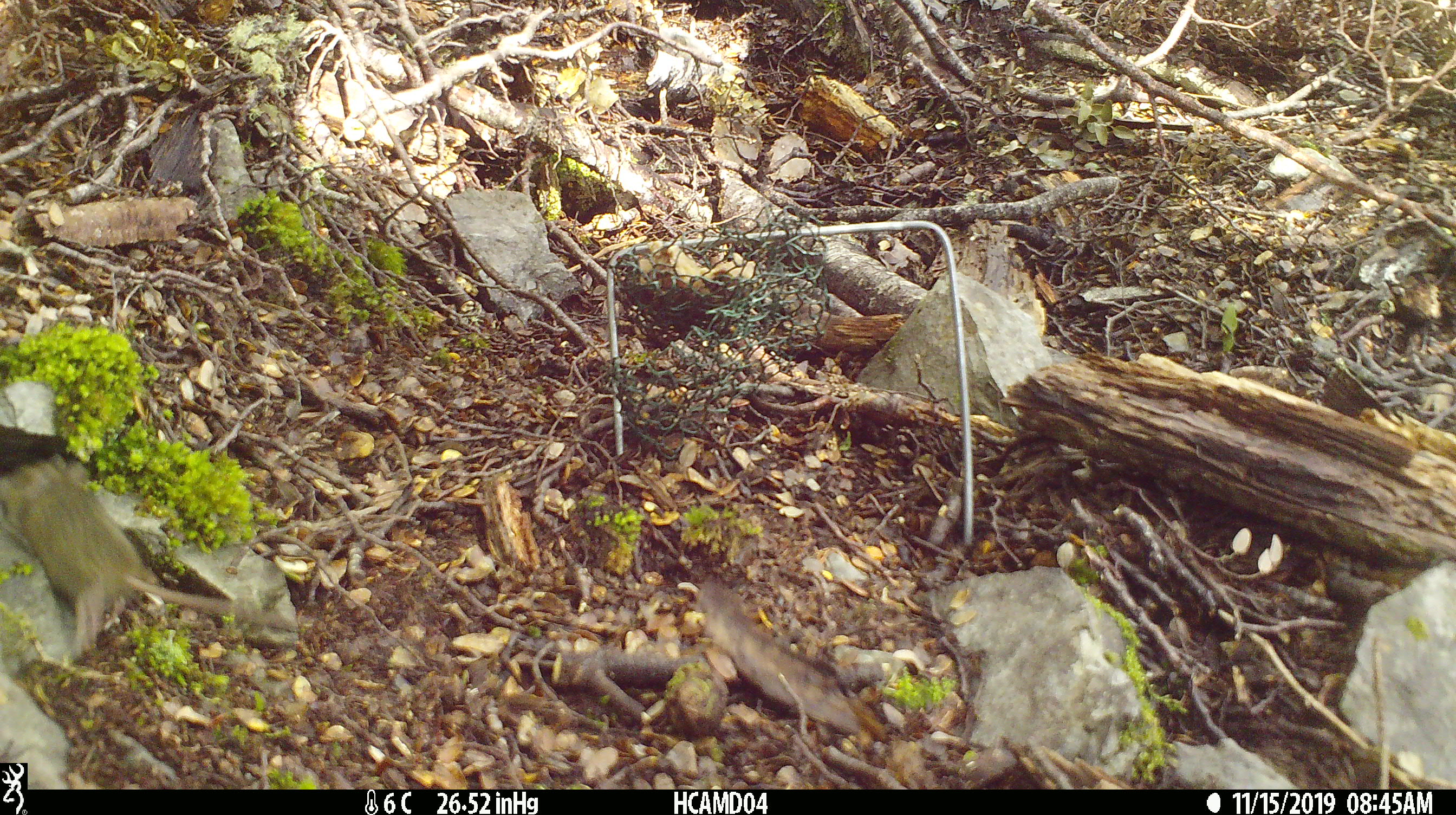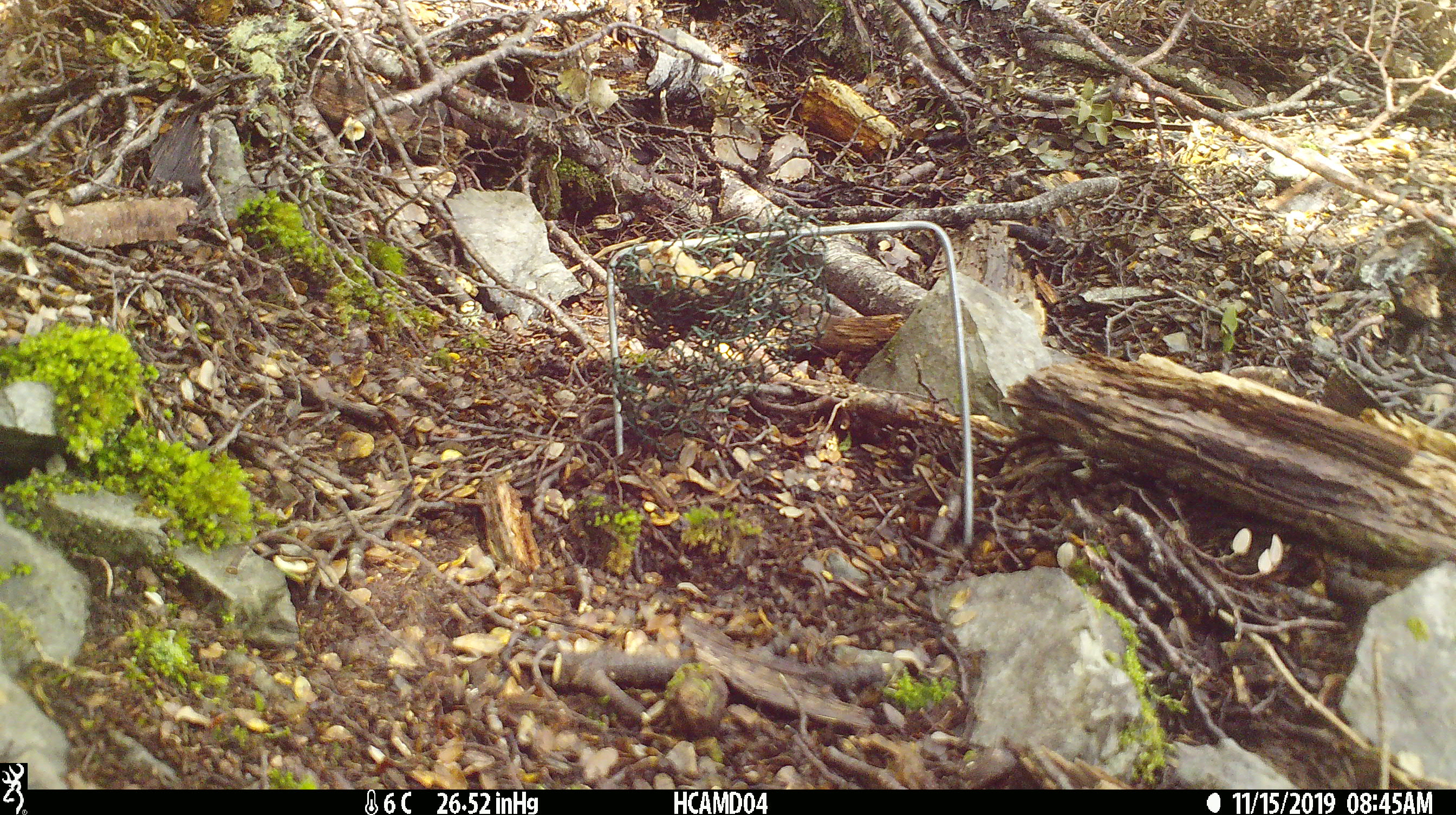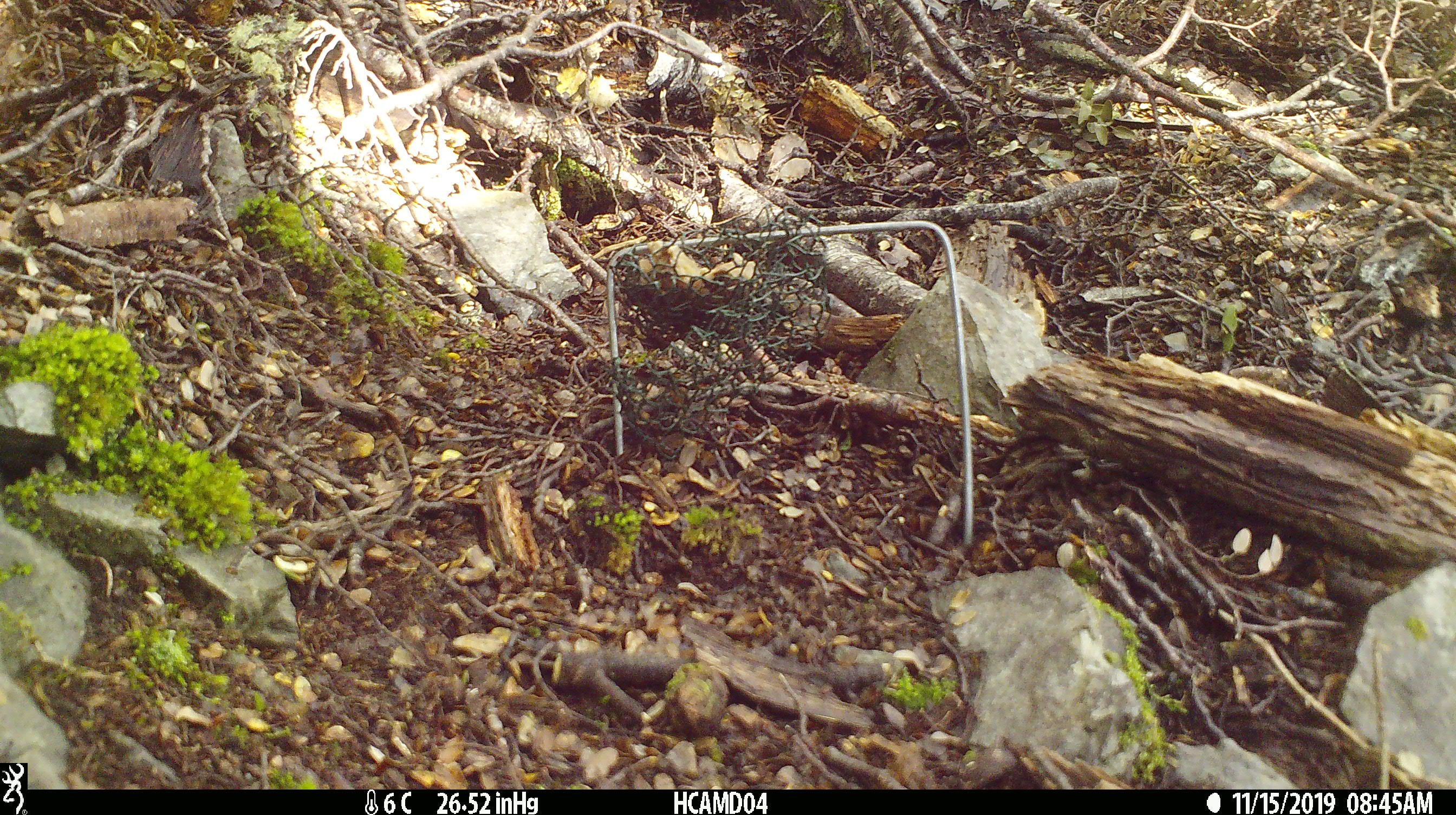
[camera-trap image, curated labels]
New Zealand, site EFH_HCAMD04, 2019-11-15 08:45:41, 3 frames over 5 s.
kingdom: Animalia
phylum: Chordata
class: Mammalia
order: Rodentia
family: Muridae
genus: Mus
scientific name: Mus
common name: mouse